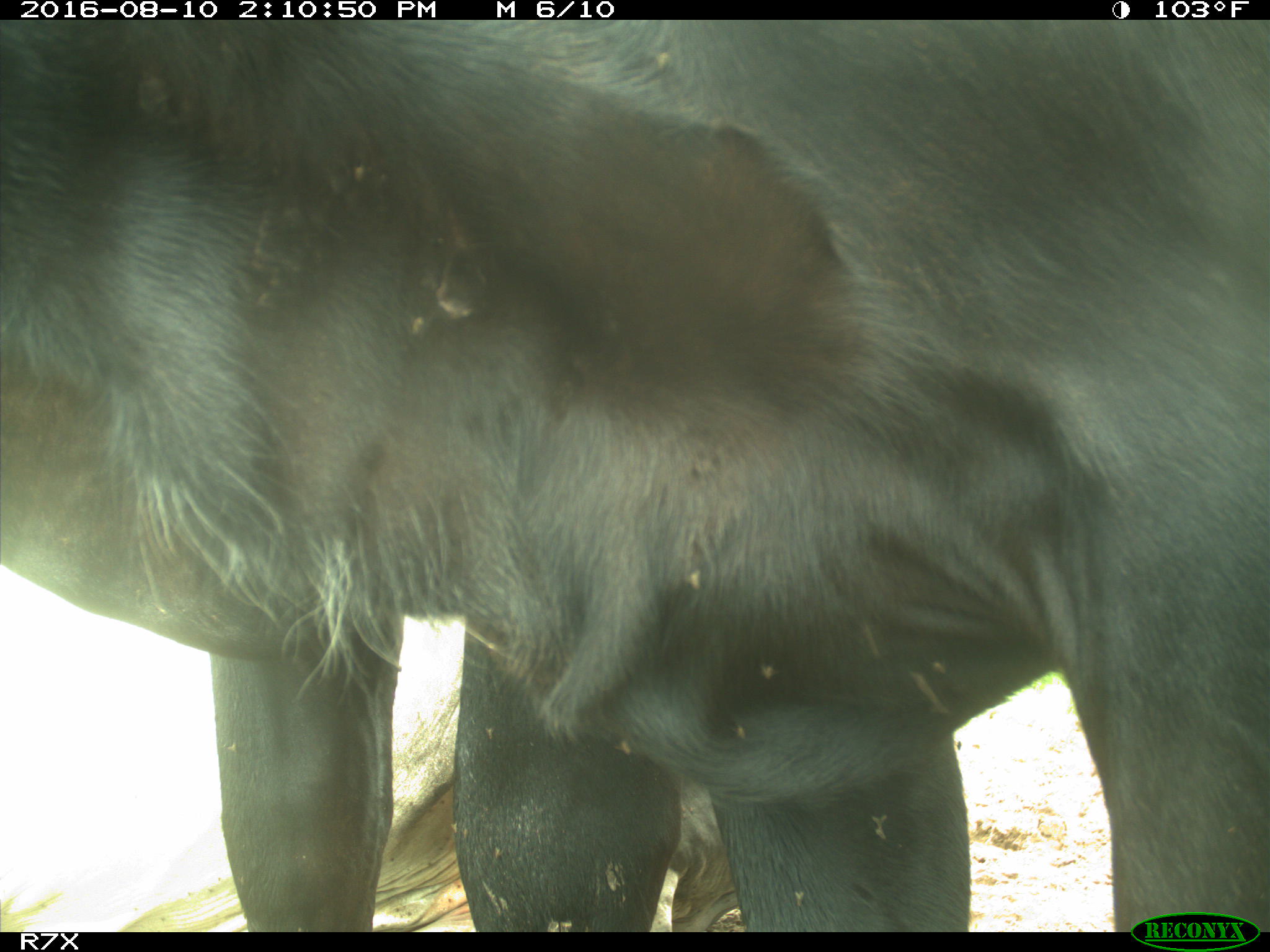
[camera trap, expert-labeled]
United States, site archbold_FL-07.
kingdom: Animalia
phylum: Chordata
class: Mammalia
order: Artiodactyla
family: Bovidae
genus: Bos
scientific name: Bos taurus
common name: domestic cow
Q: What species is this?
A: Bos taurus (domestic cow).